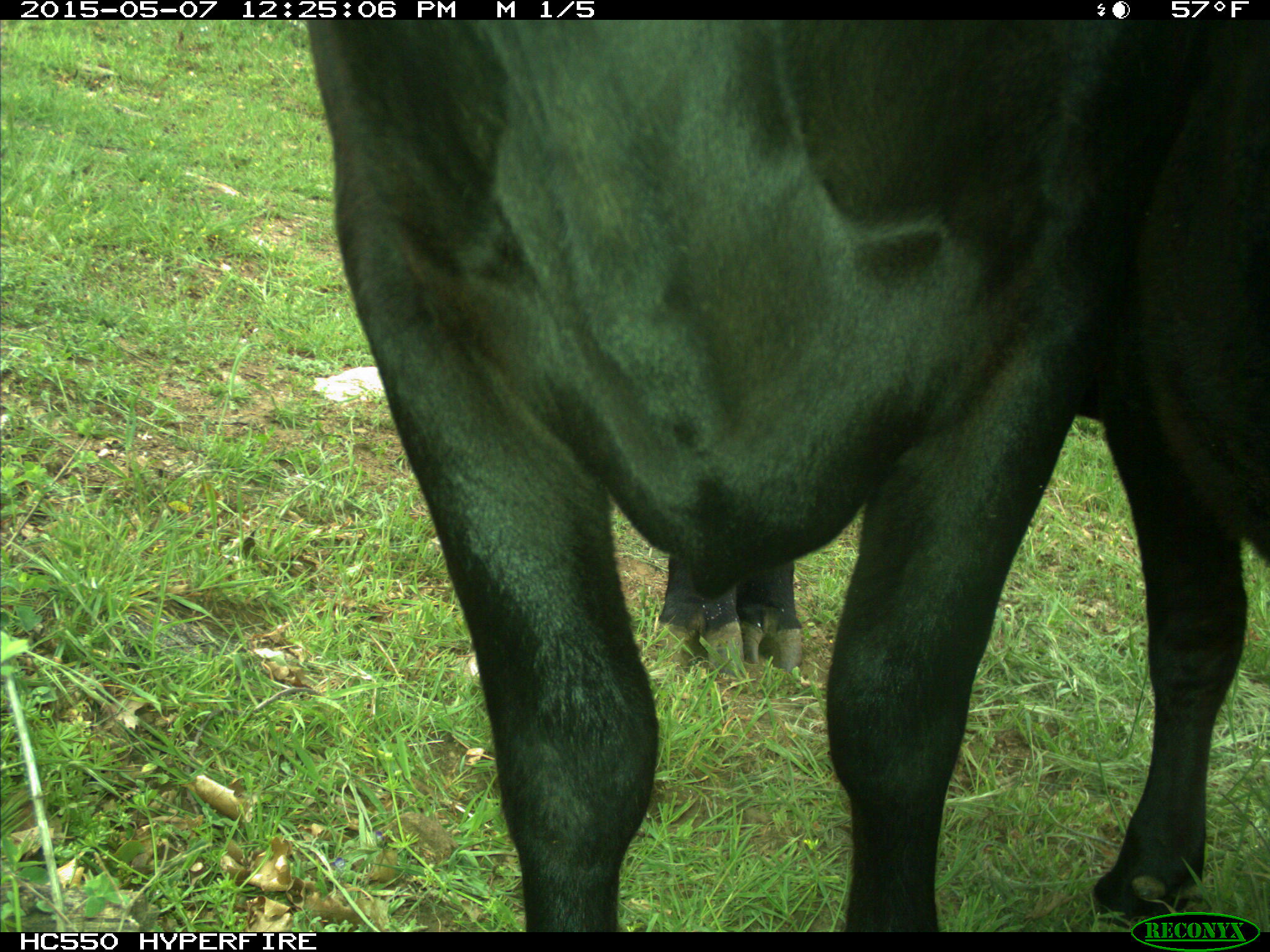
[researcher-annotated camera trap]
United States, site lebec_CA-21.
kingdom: Animalia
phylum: Chordata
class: Mammalia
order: Artiodactyla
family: Bovidae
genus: Bos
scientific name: Bos taurus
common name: domestic cow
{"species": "Bos taurus (domestic cow)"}